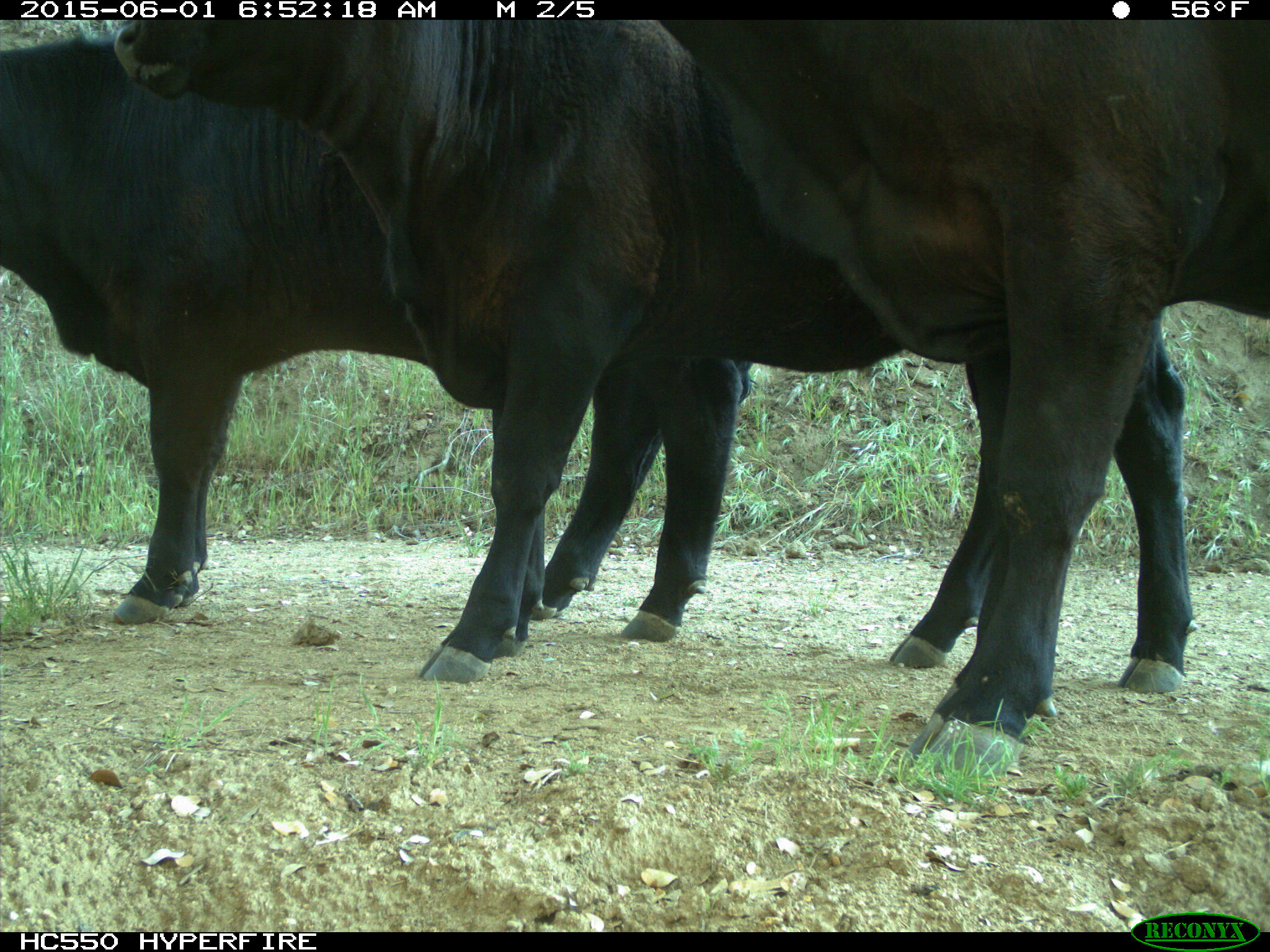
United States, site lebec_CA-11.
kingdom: Animalia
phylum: Chordata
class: Mammalia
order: Artiodactyla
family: Bovidae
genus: Bos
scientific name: Bos taurus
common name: domestic cow